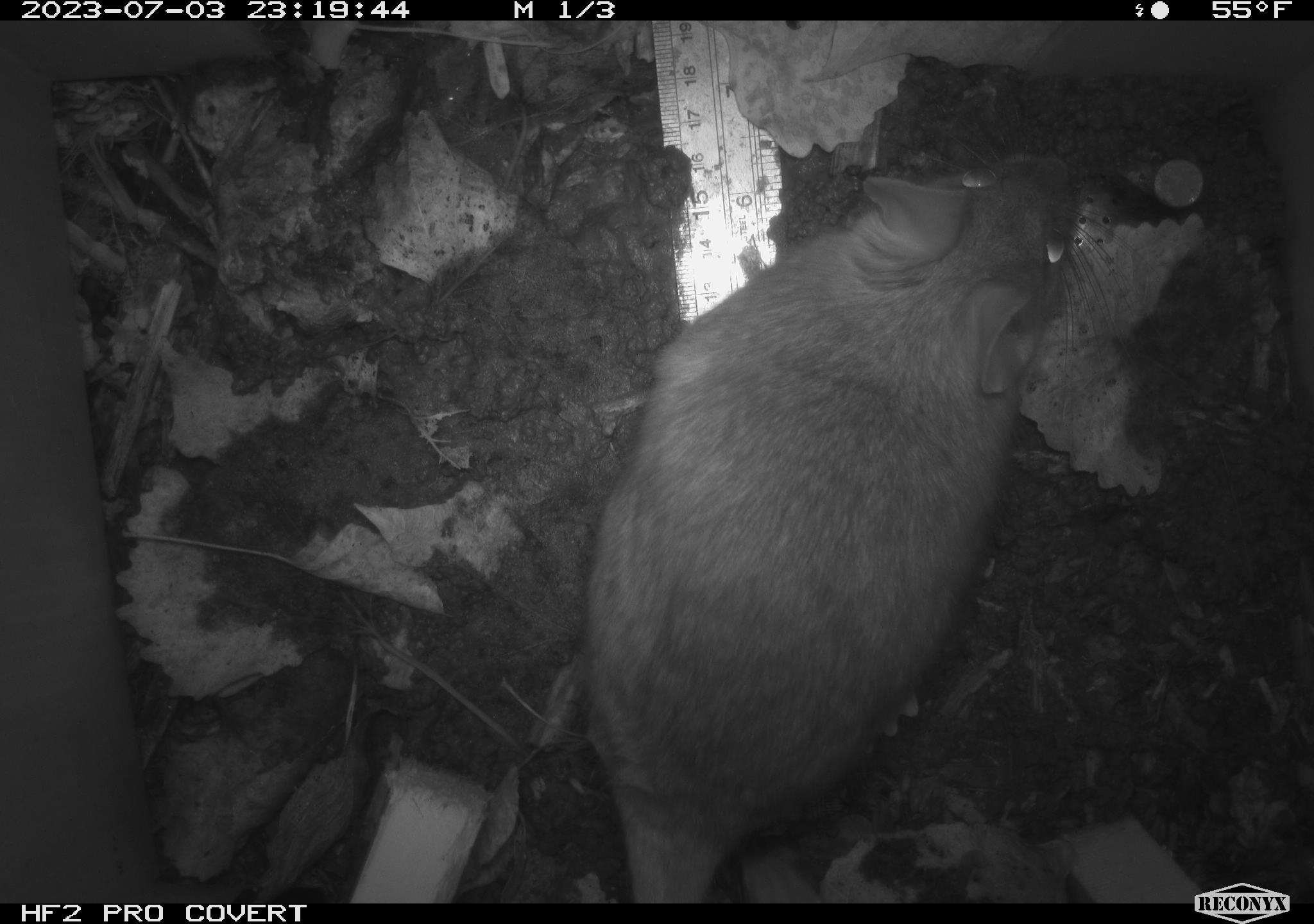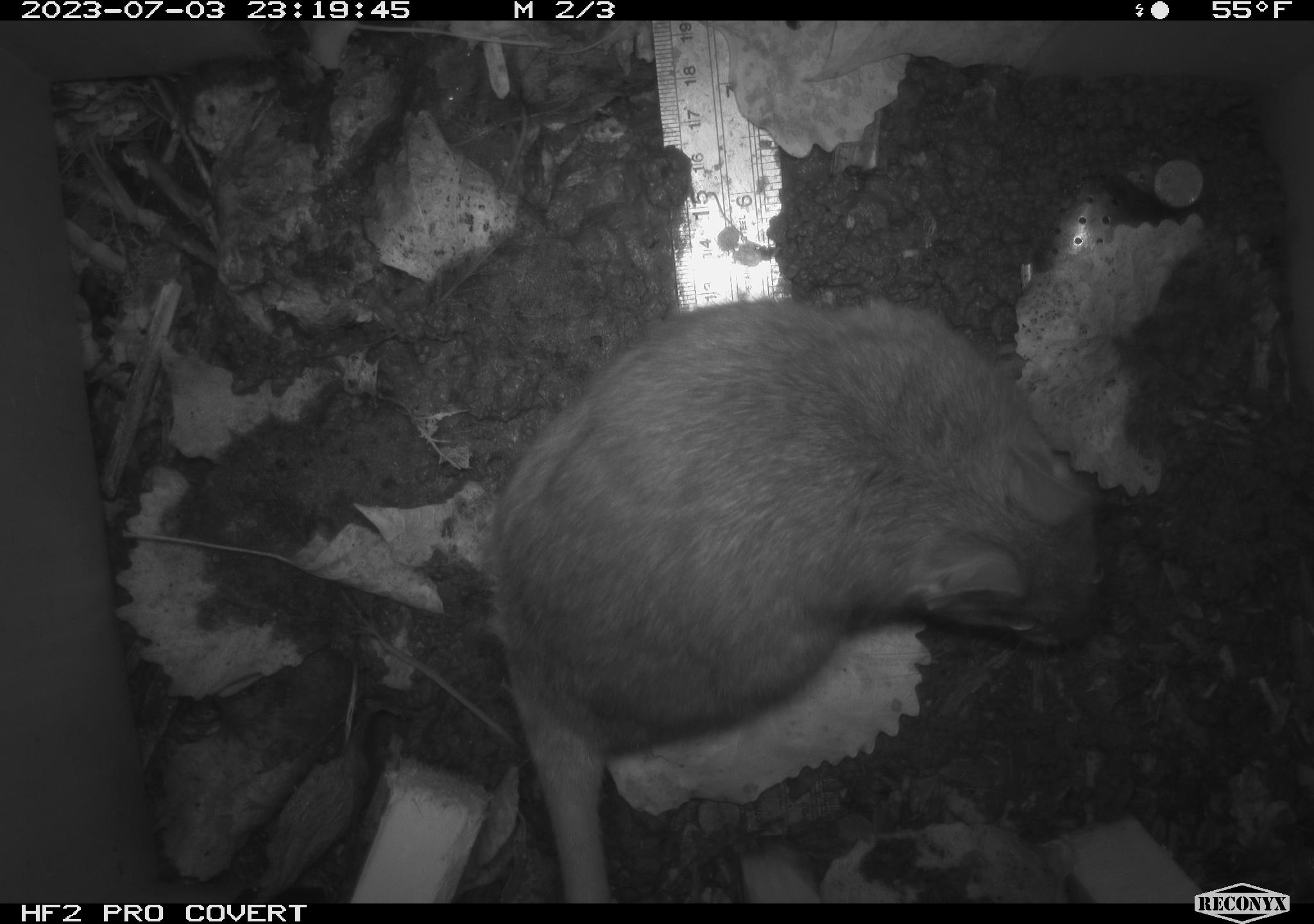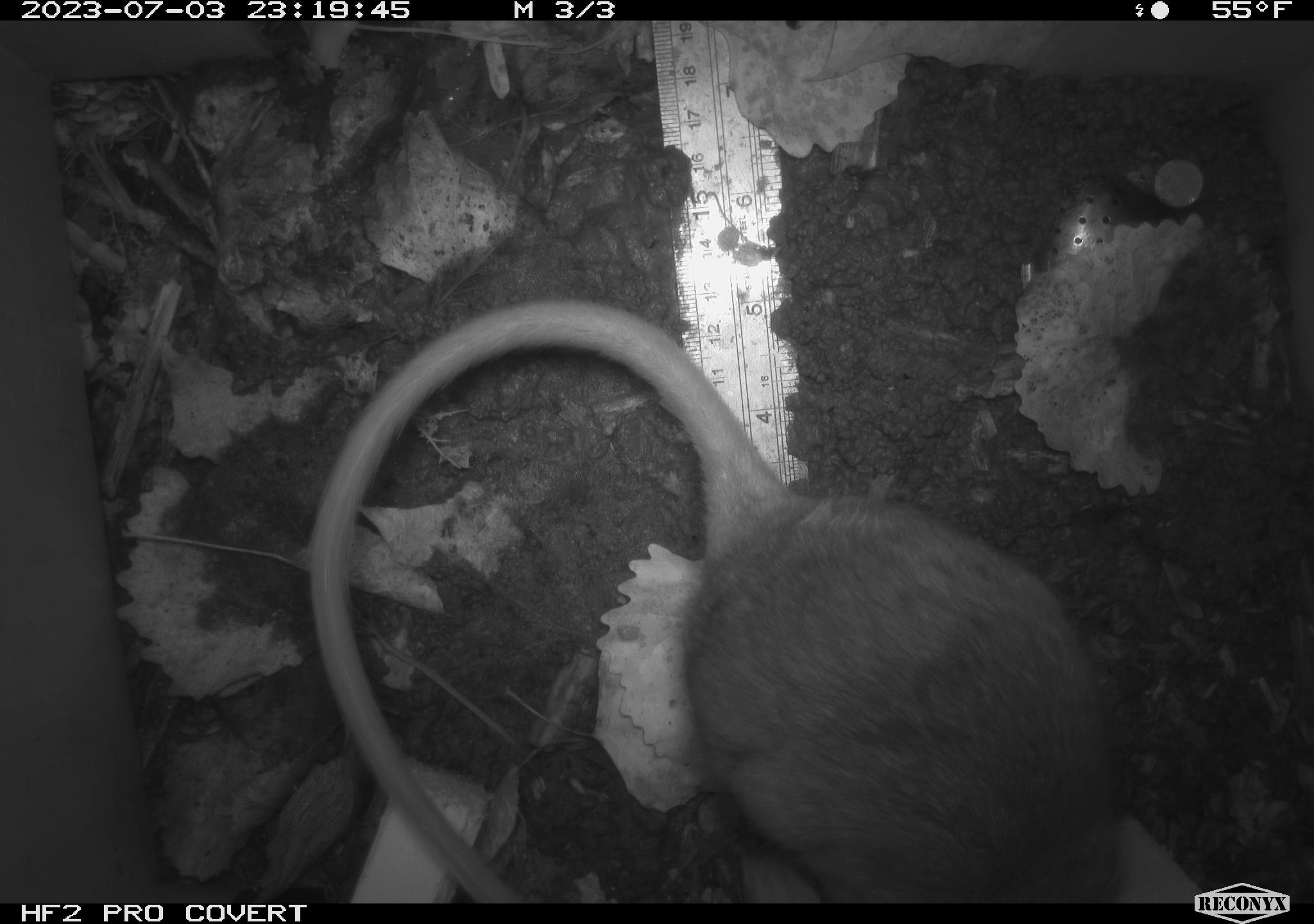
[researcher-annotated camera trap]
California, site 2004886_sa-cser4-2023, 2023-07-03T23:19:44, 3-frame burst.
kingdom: Animalia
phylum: Chordata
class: Mammalia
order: Rodentia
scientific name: Rodentia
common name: woodrat or rat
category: woodrat or rat species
Woodrat or rat species (woodrat or rat) (Rodentia).